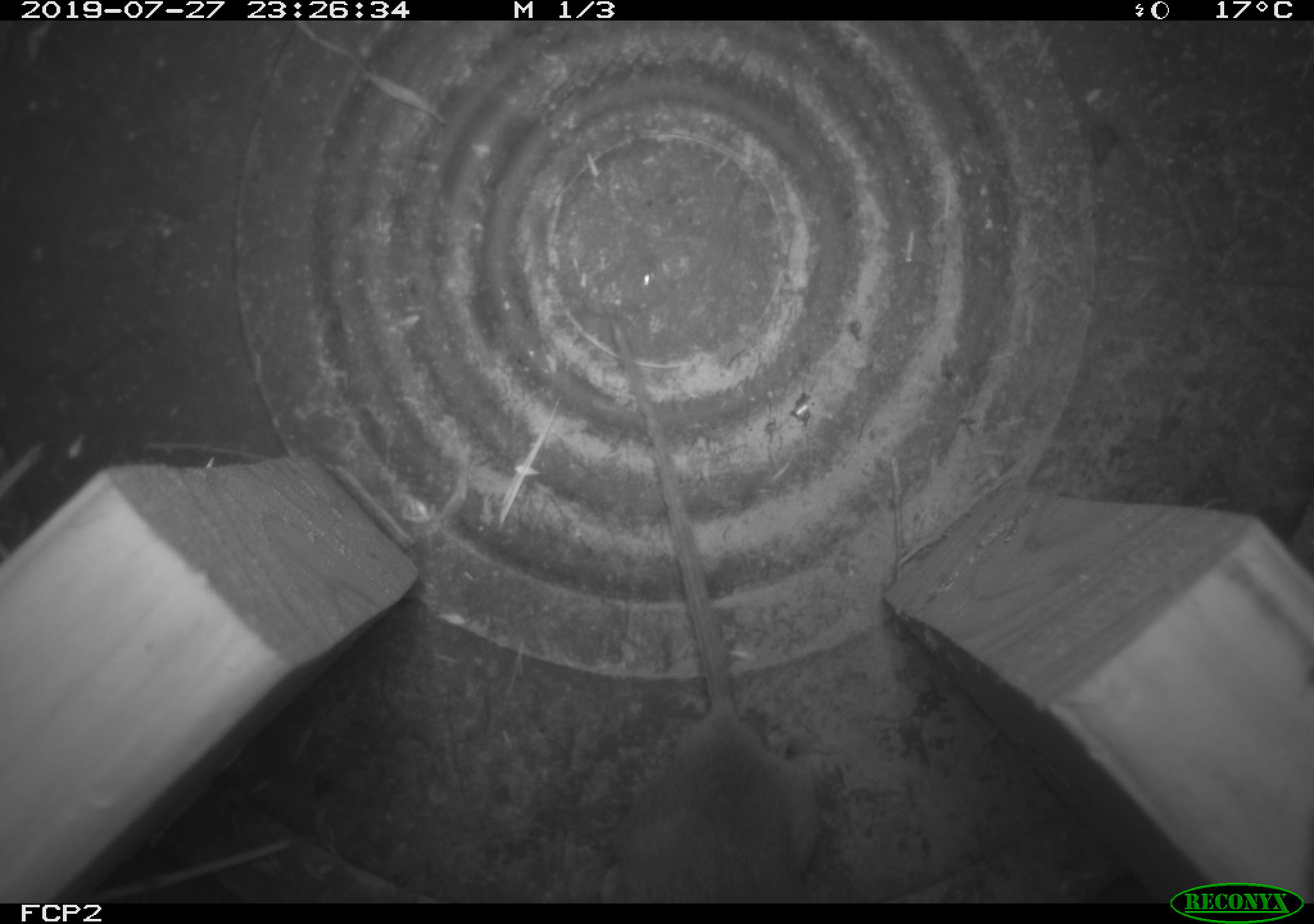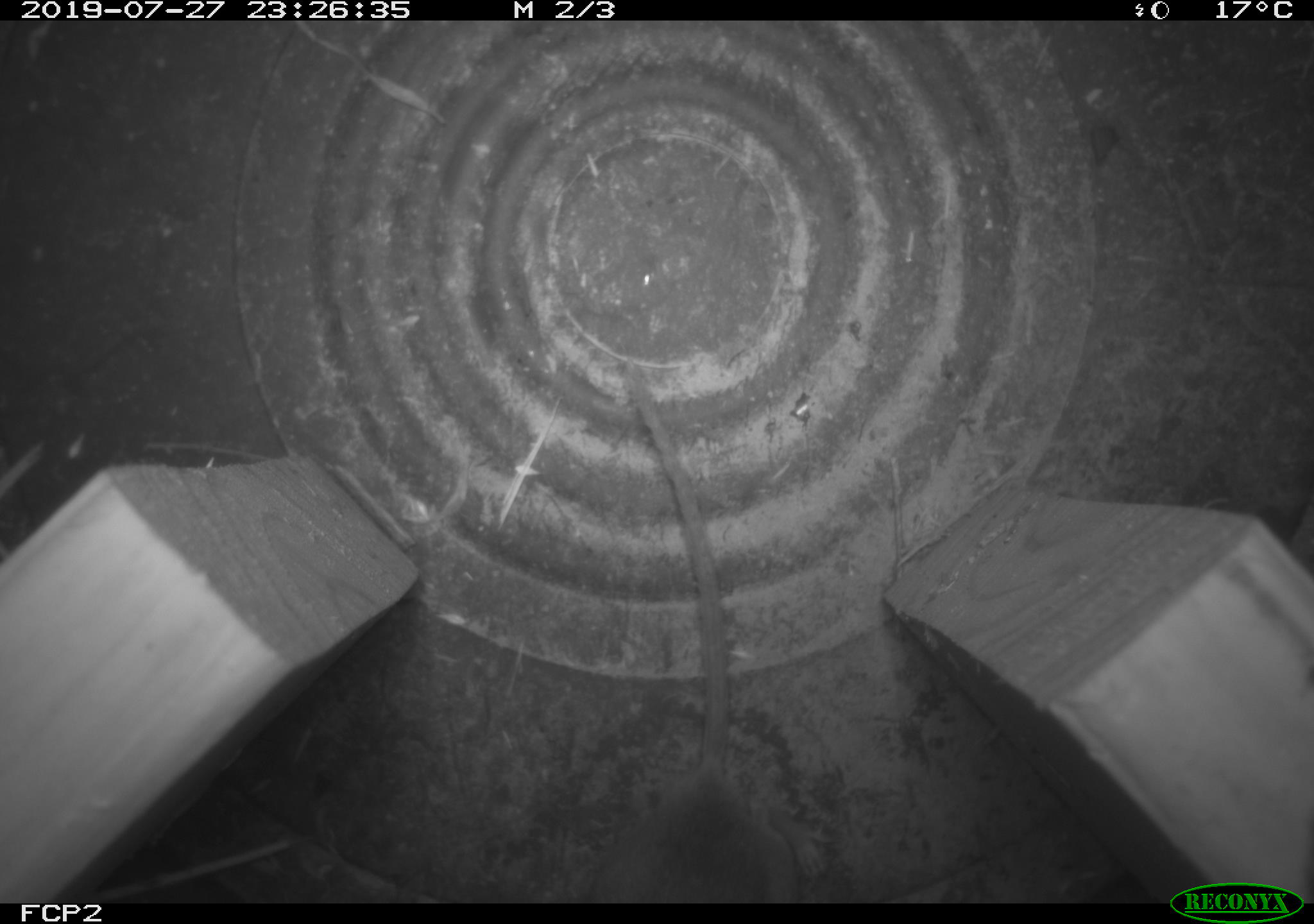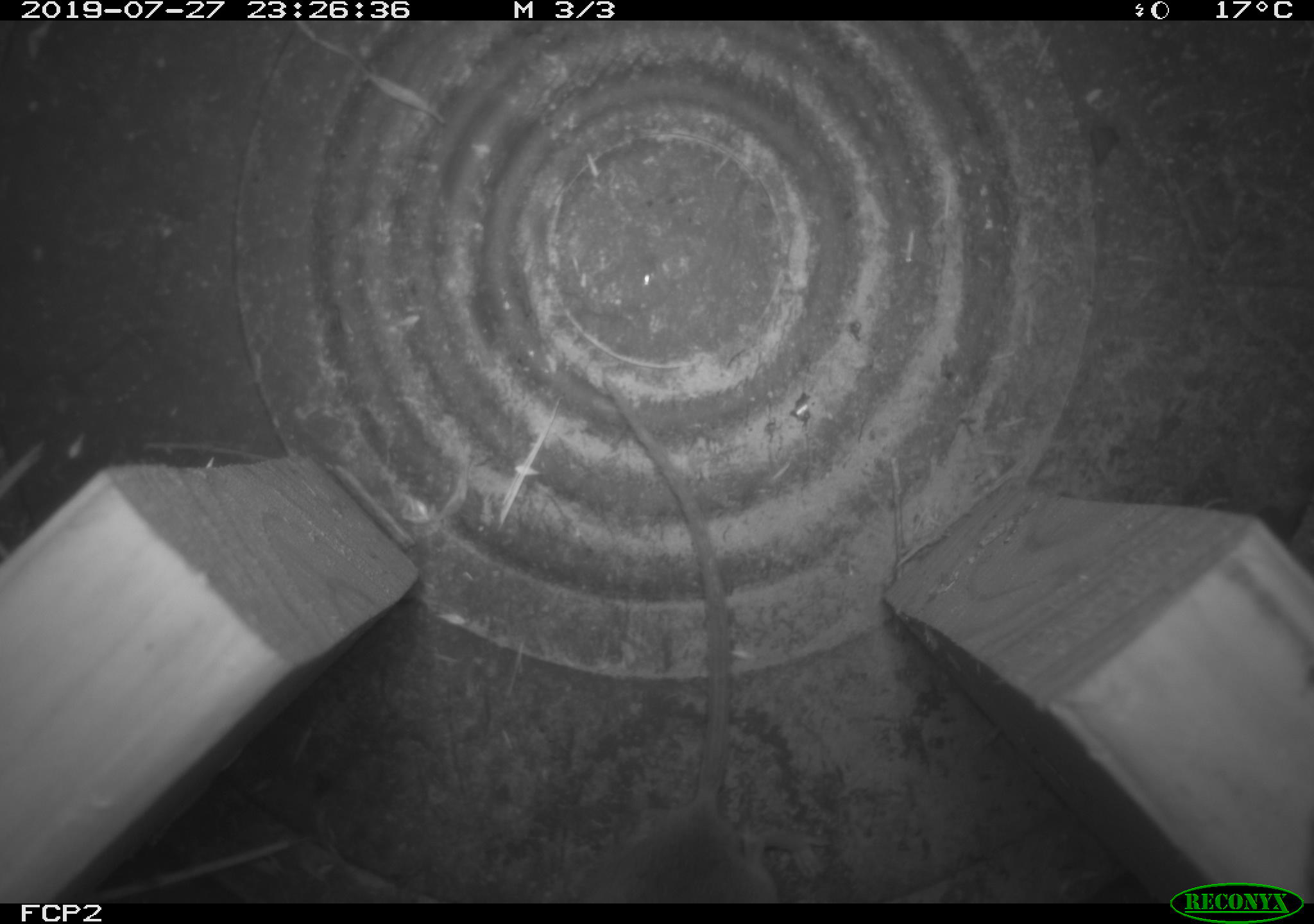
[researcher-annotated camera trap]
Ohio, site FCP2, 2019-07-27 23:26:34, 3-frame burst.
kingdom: Animalia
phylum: Chordata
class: Mammalia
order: Rodentia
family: Cricetidae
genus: Peromyscus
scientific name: Peromyscus leucopus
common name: white-footed mouse